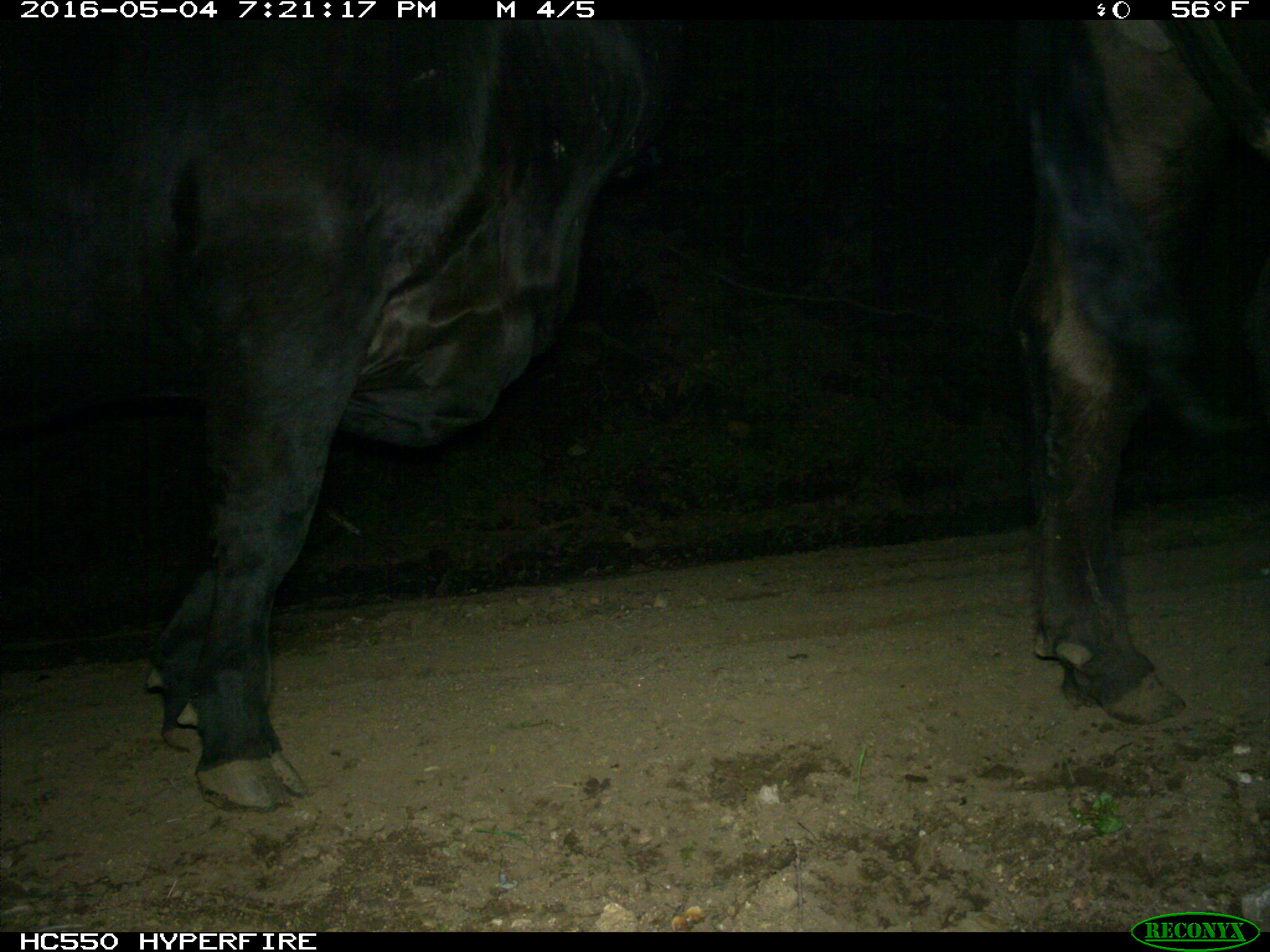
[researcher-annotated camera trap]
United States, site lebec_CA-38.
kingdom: Animalia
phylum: Chordata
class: Mammalia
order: Artiodactyla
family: Bovidae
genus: Bos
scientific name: Bos taurus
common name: domestic cow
Bos taurus (domestic cow).